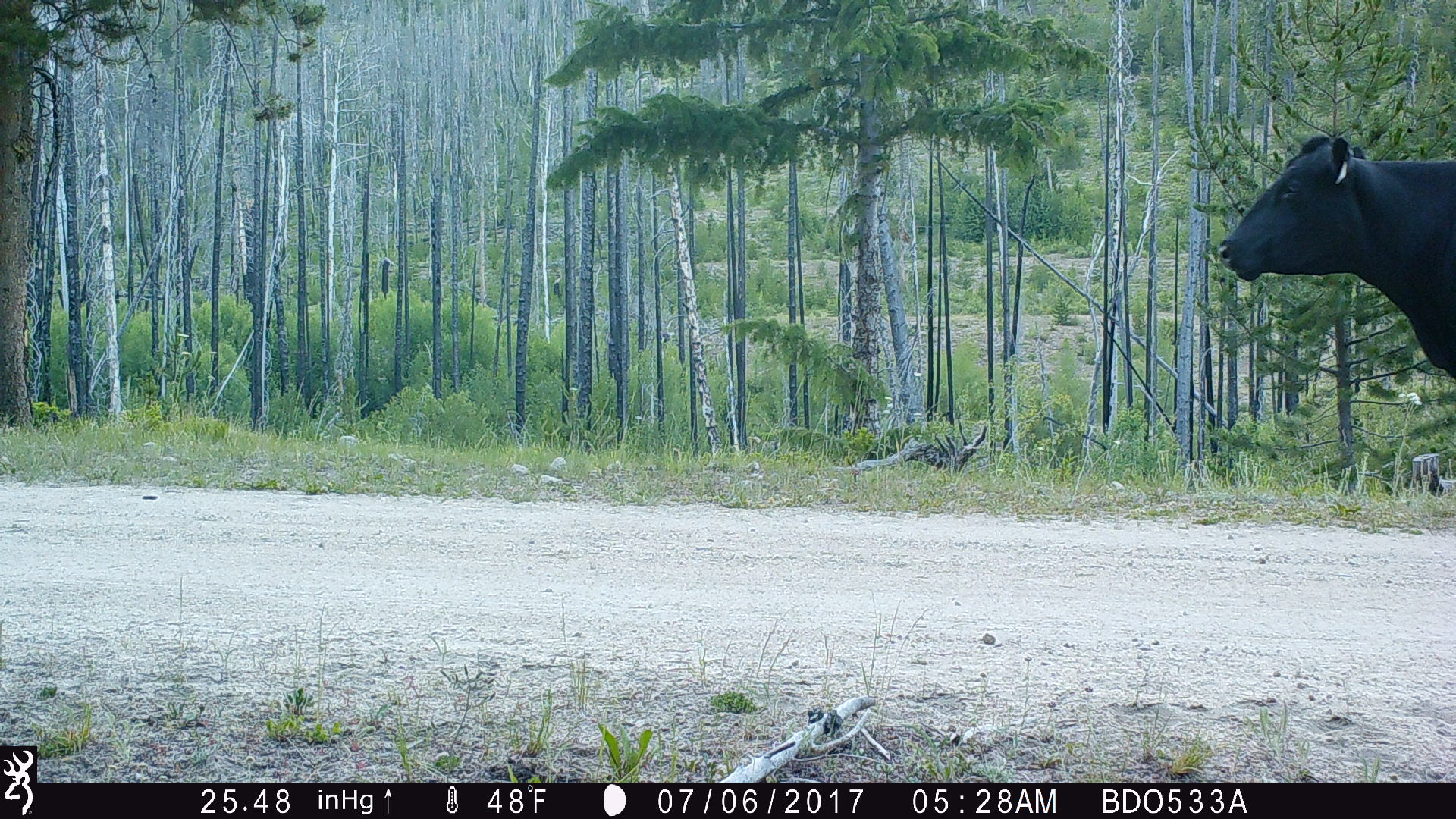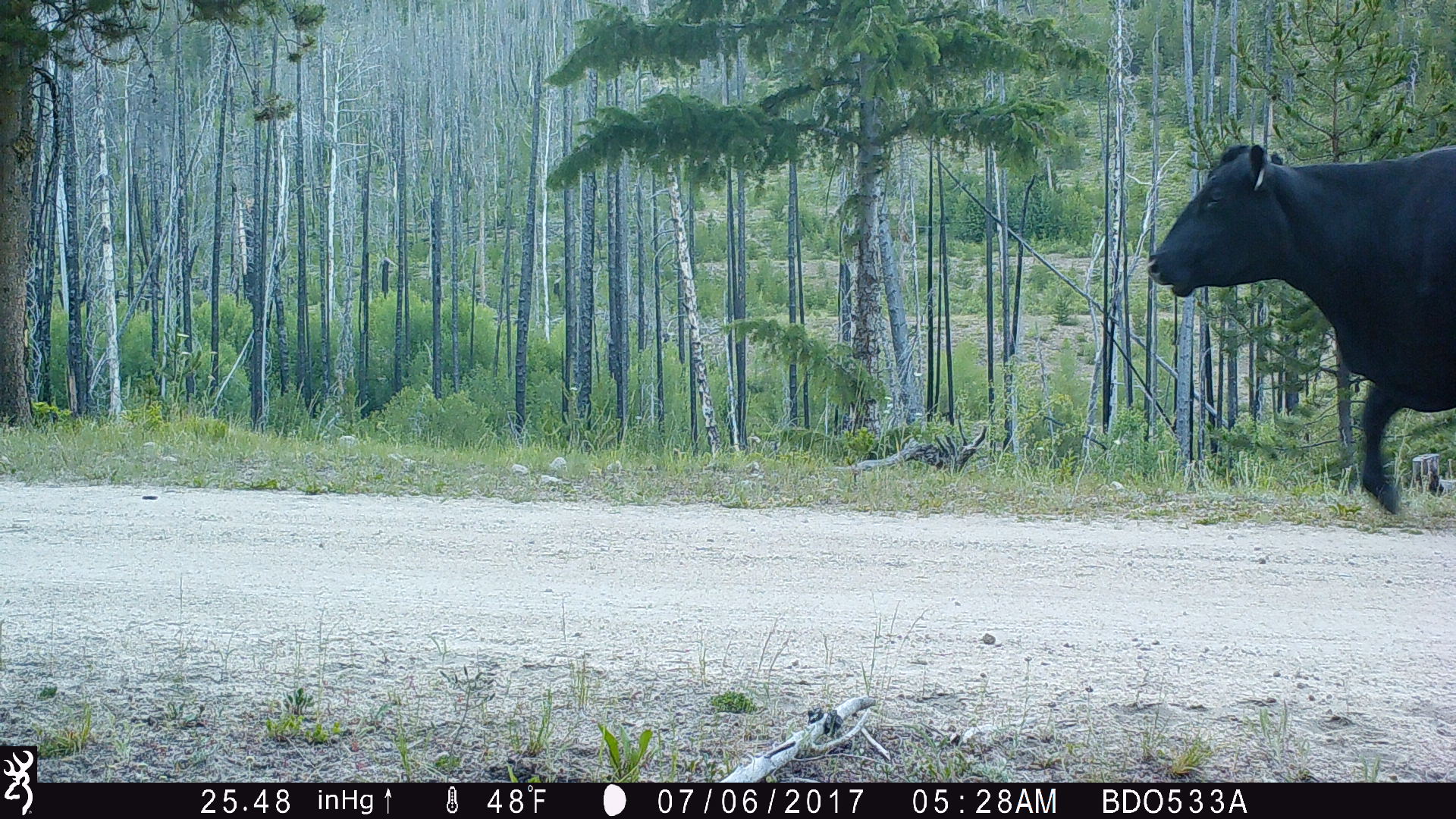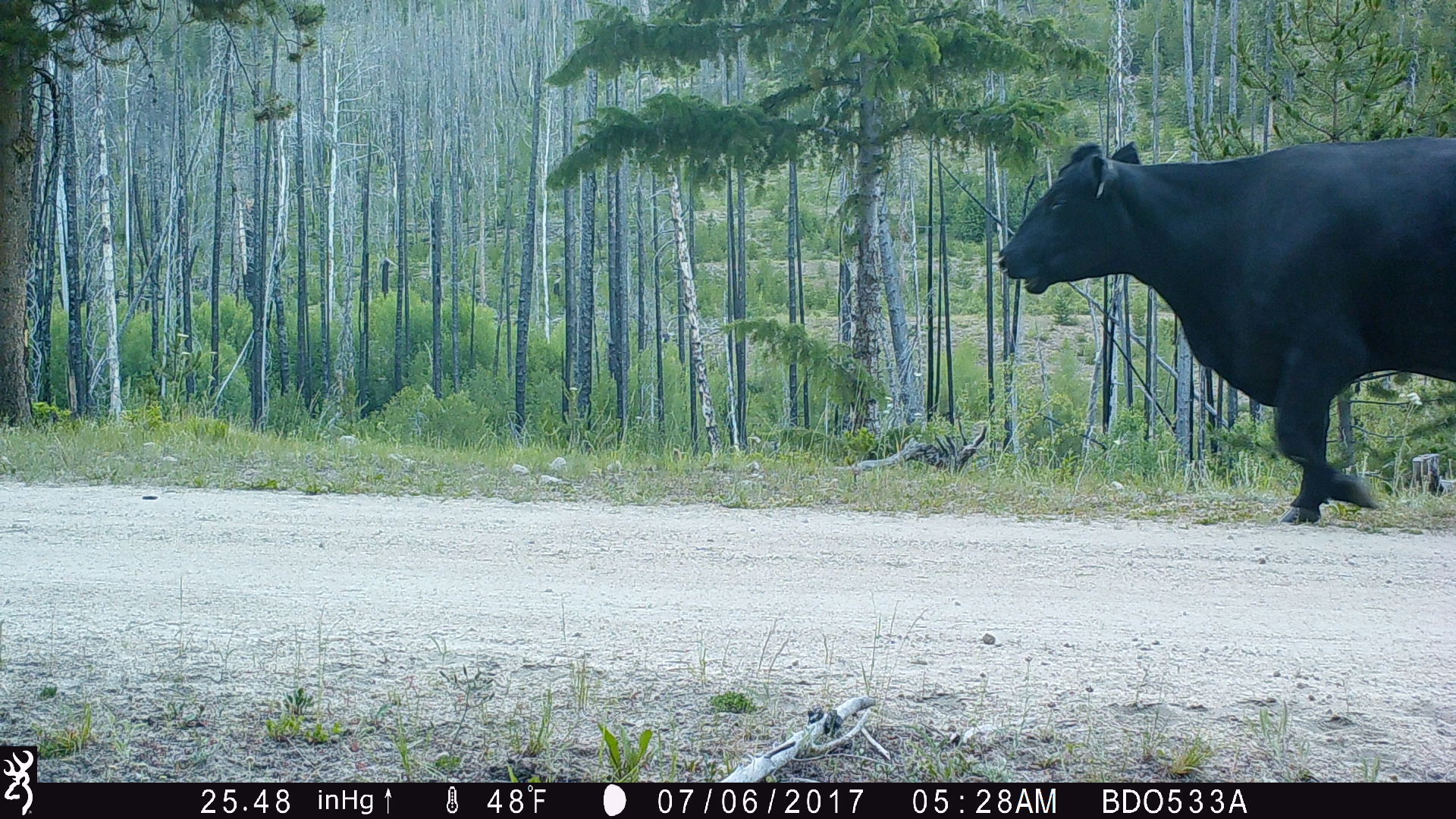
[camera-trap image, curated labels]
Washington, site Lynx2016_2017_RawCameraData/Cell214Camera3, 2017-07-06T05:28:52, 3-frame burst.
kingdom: Animalia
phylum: Chordata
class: Mammalia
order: Artiodactyla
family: Bovidae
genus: Bos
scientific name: Bos taurus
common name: domestic cattle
Domestic cattle (Bos taurus). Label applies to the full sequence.